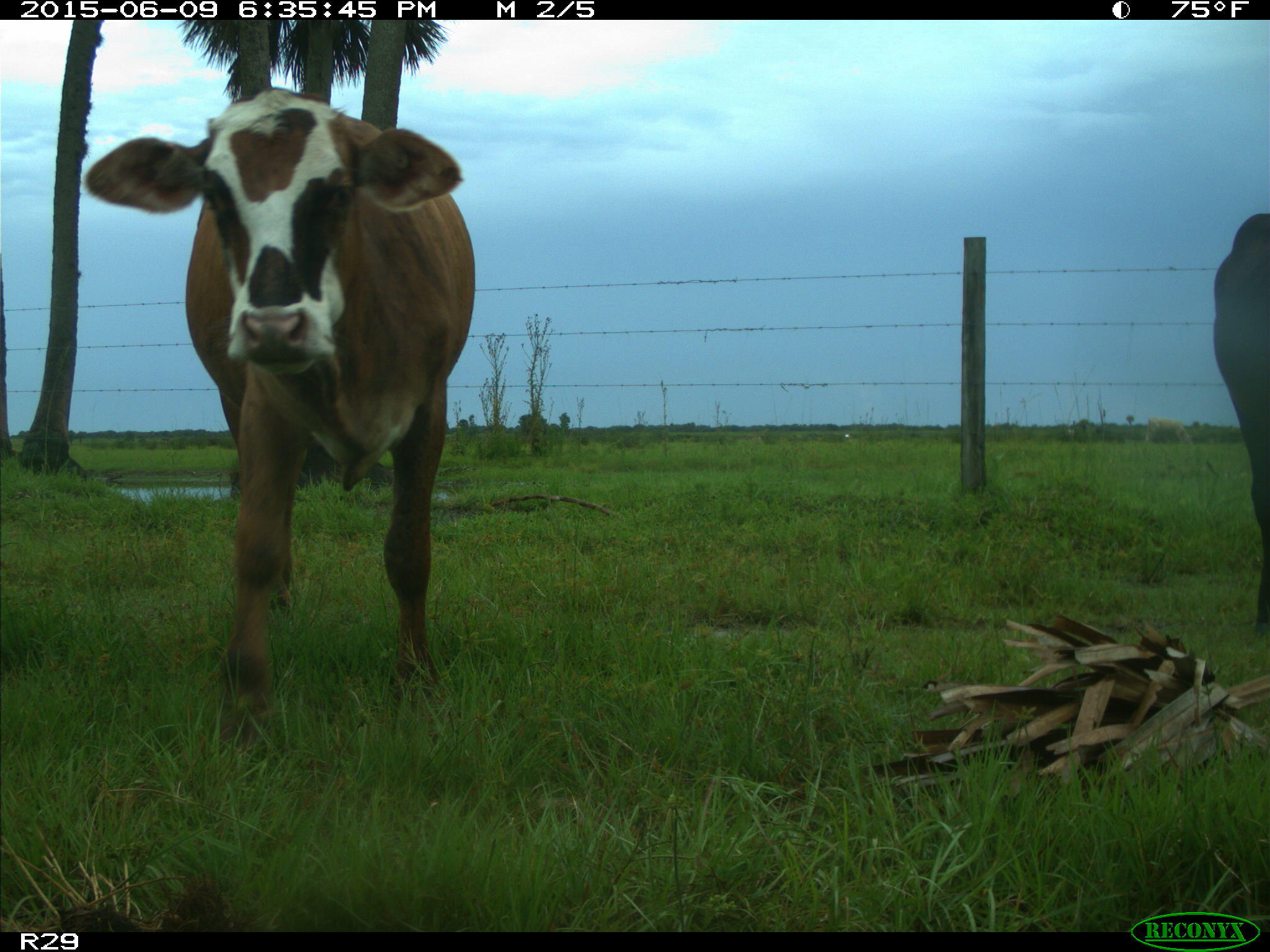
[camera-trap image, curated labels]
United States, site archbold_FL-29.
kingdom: Animalia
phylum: Chordata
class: Mammalia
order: Artiodactyla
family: Bovidae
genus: Bos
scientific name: Bos taurus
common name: domestic cow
Bos taurus (domestic cow).